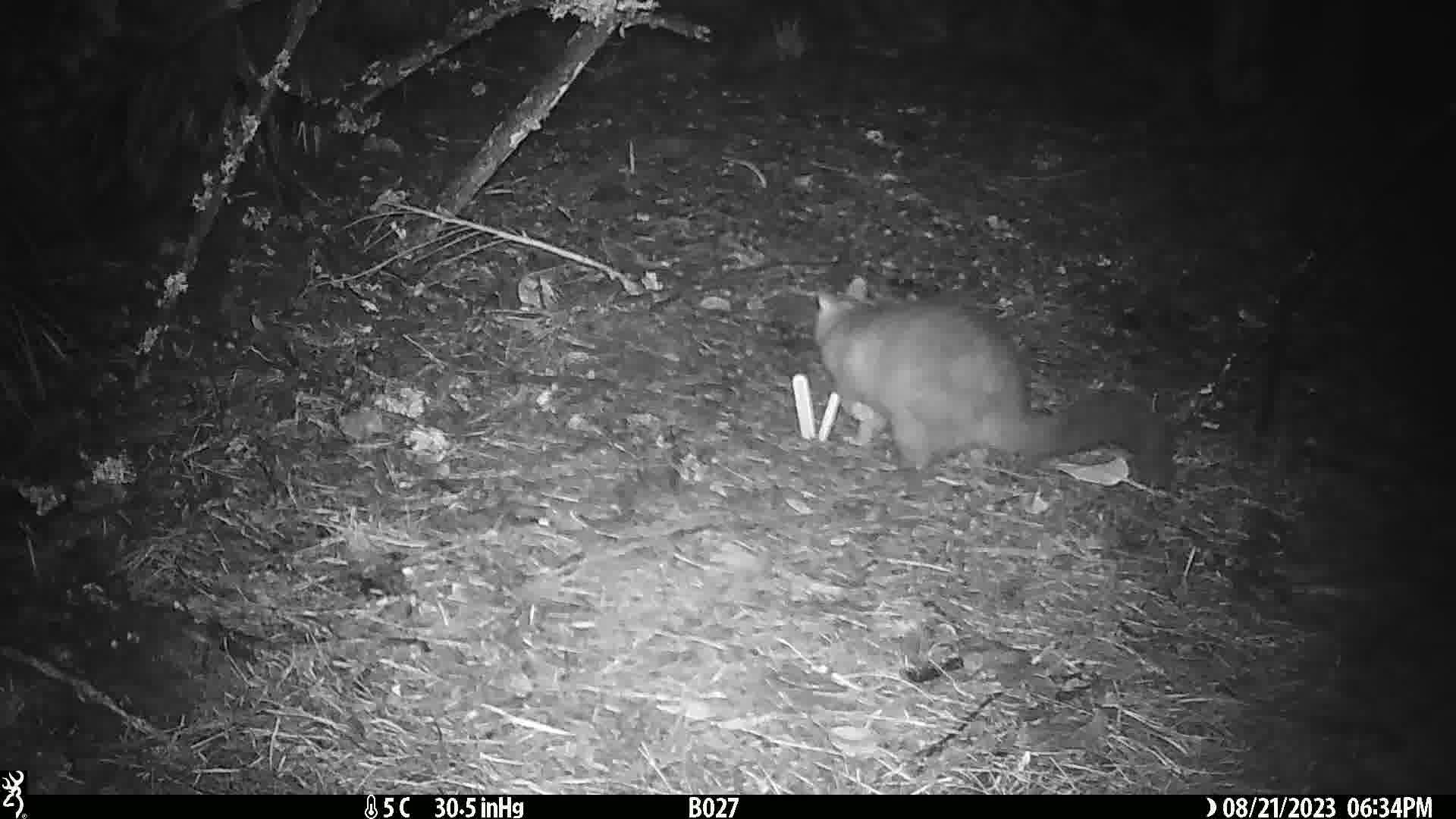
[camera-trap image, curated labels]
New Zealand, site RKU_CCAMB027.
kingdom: Animalia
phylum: Chordata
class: Mammalia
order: Diprotodontia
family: Phalangeridae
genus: Trichosurus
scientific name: Trichosurus vulpecula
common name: common brushtail possum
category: possum